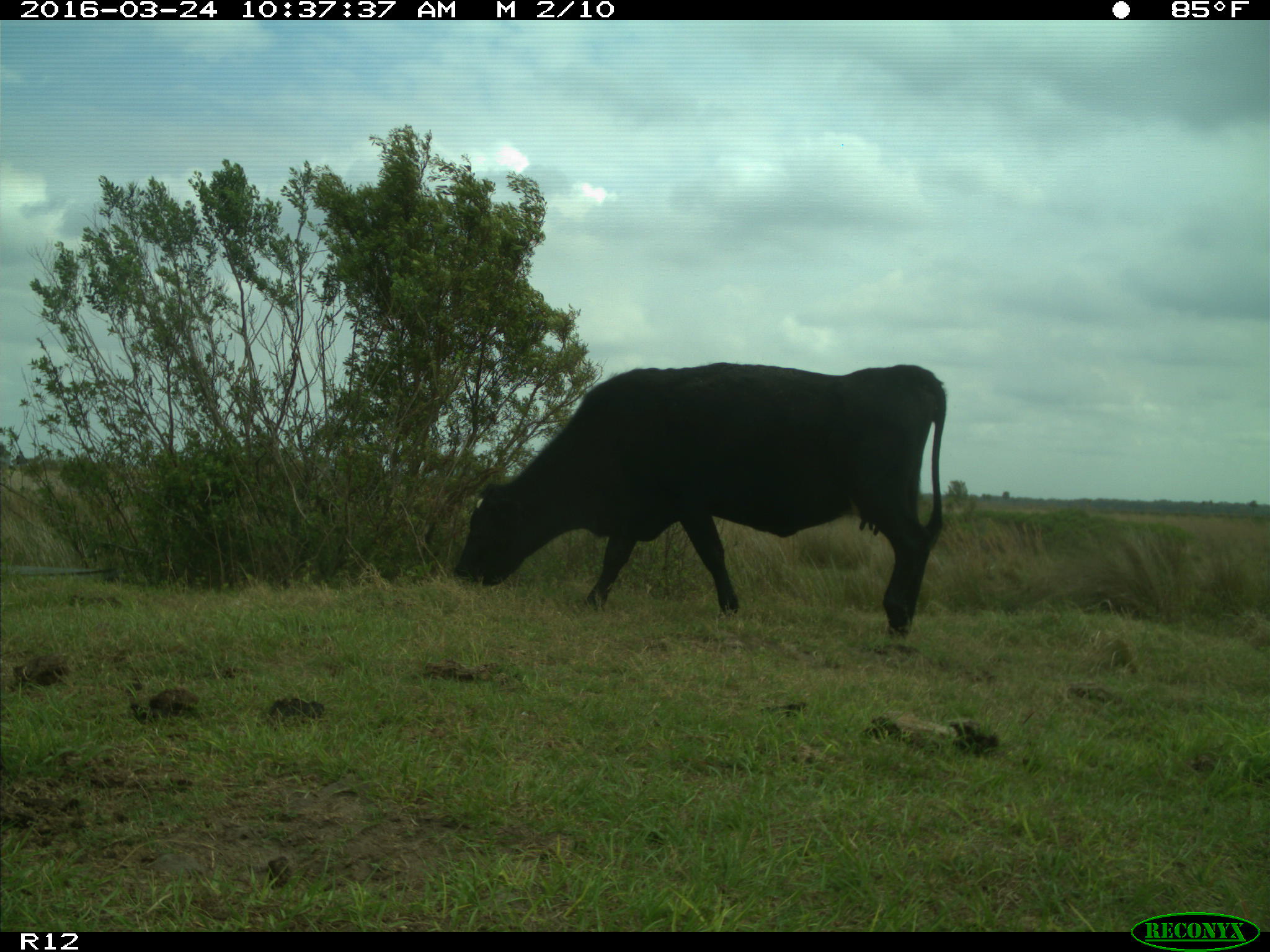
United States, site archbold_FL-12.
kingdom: Animalia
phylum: Chordata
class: Mammalia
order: Artiodactyla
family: Bovidae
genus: Bos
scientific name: Bos taurus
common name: domestic cow